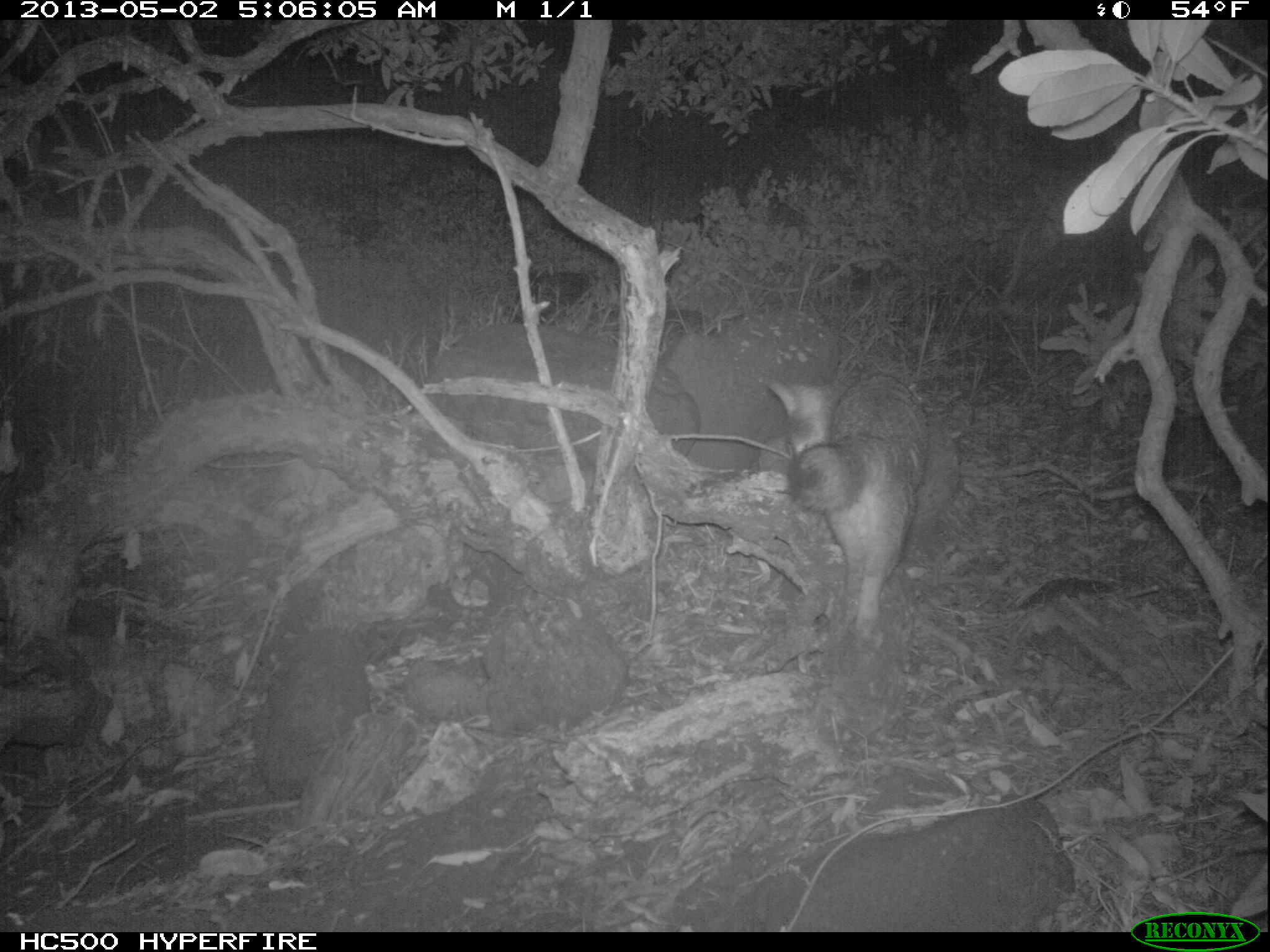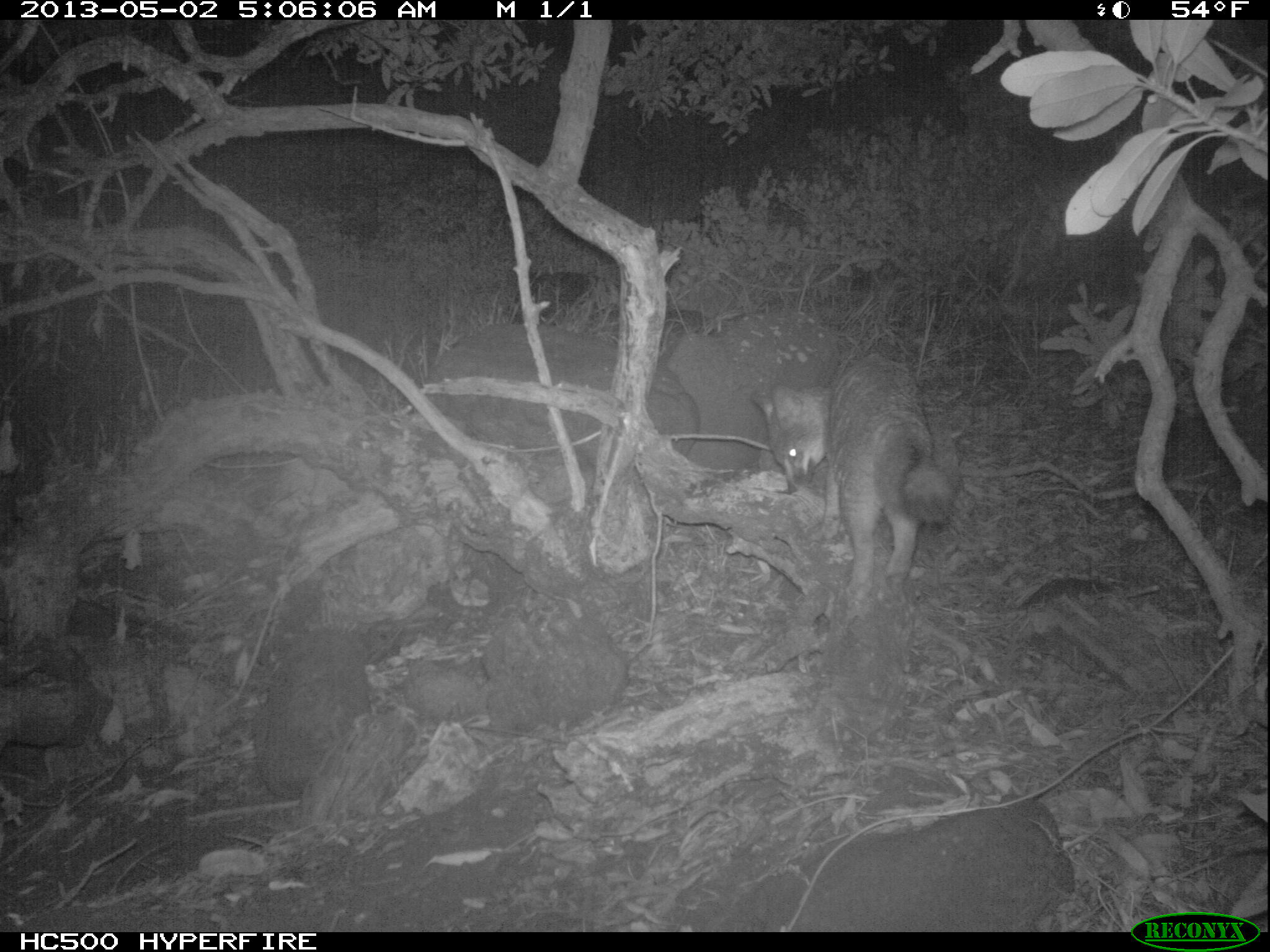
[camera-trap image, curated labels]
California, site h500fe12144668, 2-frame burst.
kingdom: Animalia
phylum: Chordata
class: Mammalia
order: Carnivora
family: Canidae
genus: Urocyon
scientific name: Urocyon littoralis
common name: island fox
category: fox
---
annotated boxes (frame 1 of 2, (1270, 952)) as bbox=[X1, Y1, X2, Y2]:
fox: bbox=[766, 372, 928, 638]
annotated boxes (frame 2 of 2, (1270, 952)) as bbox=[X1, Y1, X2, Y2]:
fox: bbox=[754, 351, 957, 601]